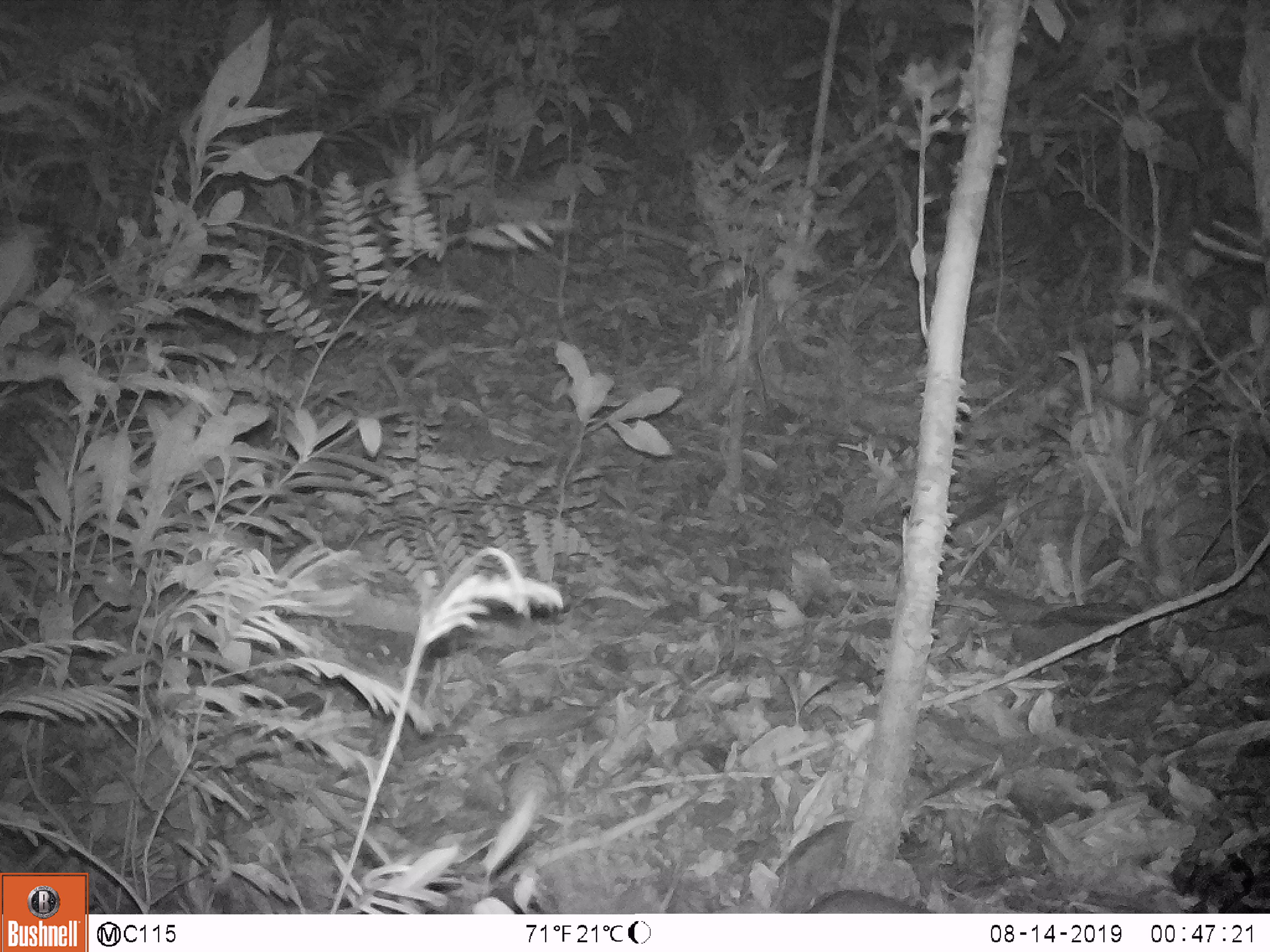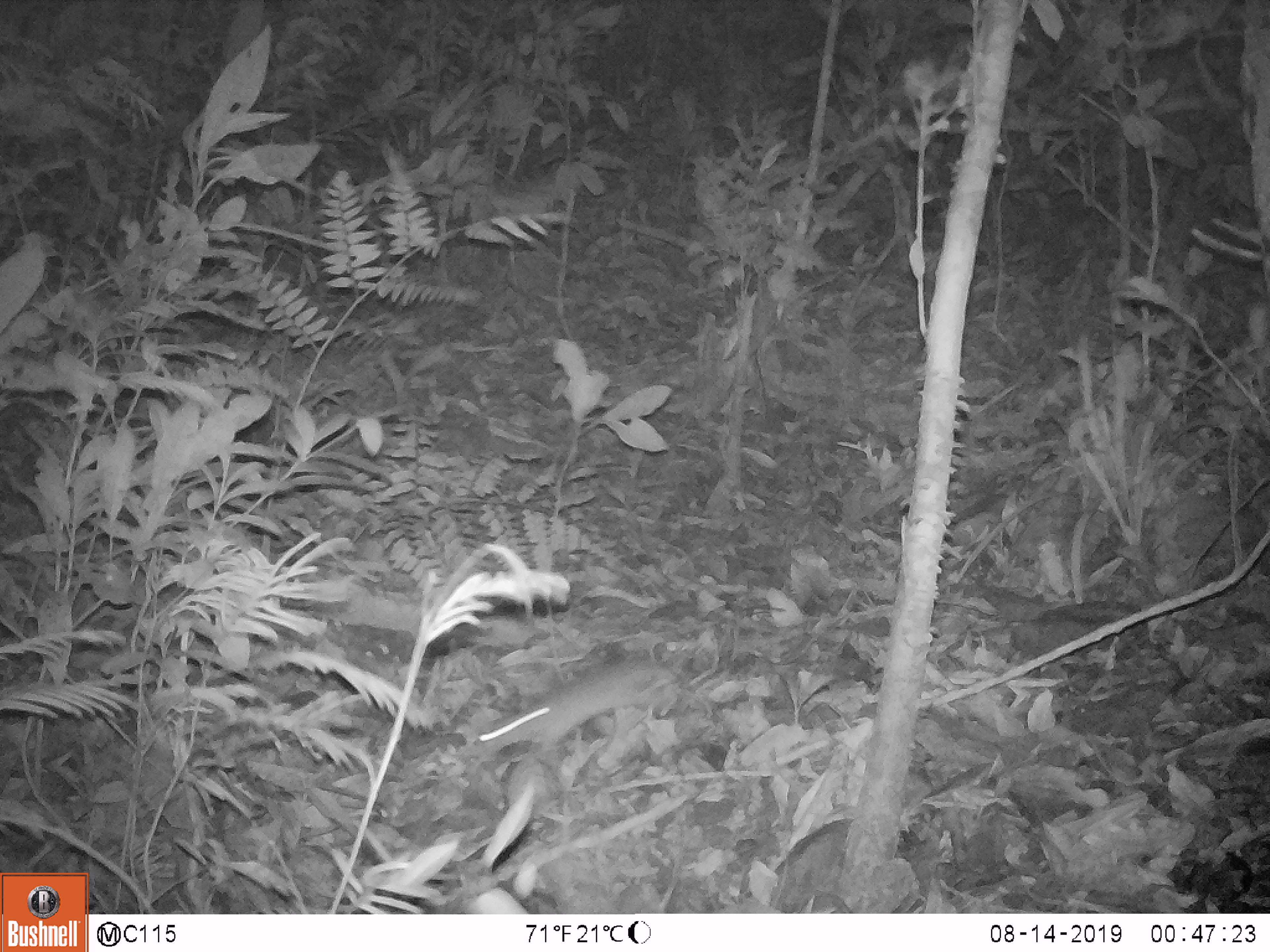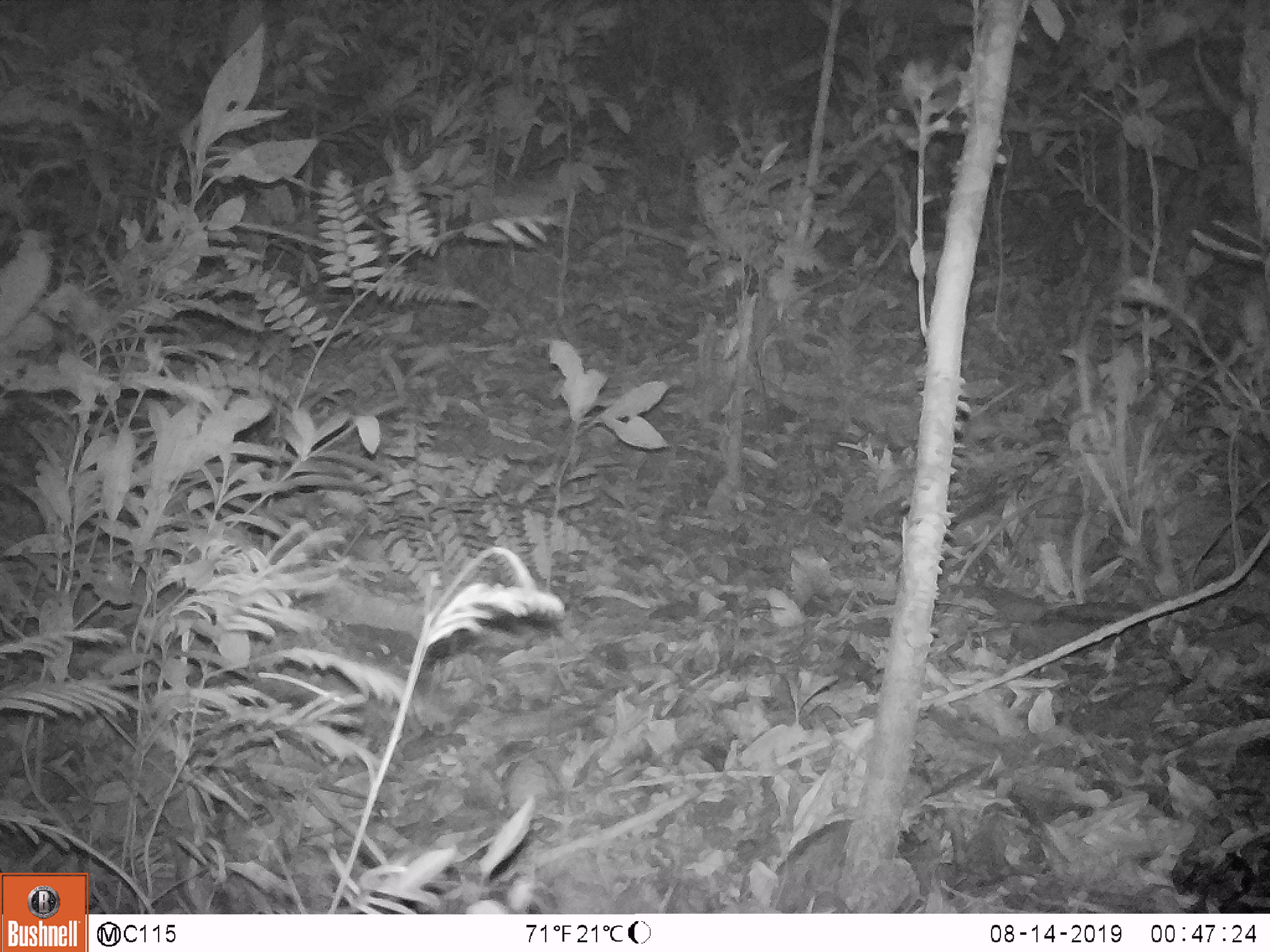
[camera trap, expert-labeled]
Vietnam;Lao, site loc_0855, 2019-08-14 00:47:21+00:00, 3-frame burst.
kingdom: Animalia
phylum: Chordata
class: Mammalia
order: Rodentia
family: Muridae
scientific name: Muridae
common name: old-world mice and rats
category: unidentified murid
Unidentified murid (old-world mice and rats) (Muridae). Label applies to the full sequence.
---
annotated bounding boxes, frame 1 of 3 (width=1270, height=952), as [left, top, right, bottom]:
unidentified murid: [805, 890, 931, 913]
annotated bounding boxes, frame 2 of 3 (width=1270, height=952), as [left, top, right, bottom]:
unidentified murid: [474, 657, 677, 762]